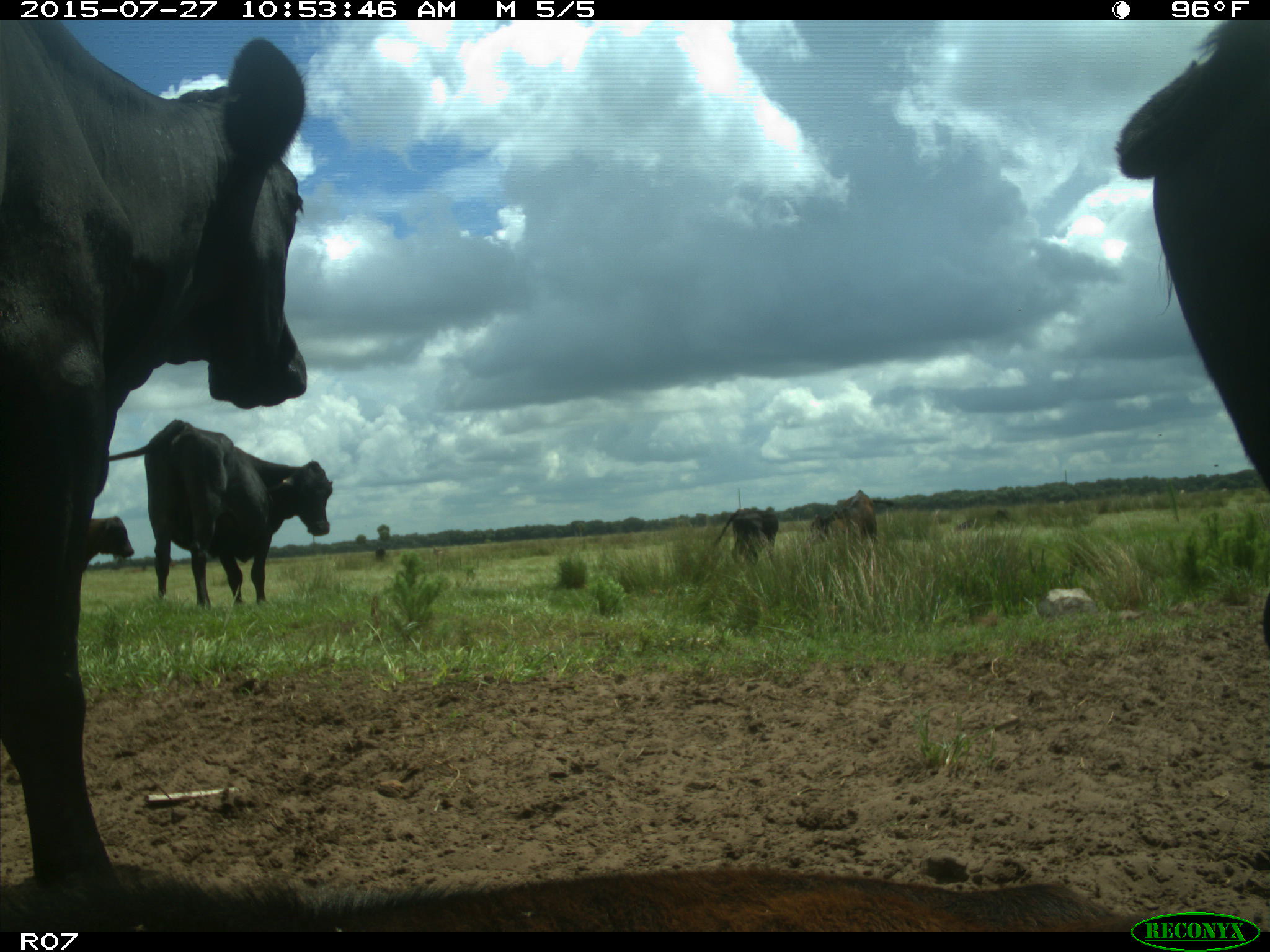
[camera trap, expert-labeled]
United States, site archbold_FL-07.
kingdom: Animalia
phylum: Chordata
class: Mammalia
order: Artiodactyla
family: Bovidae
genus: Bos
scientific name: Bos taurus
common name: domestic cow